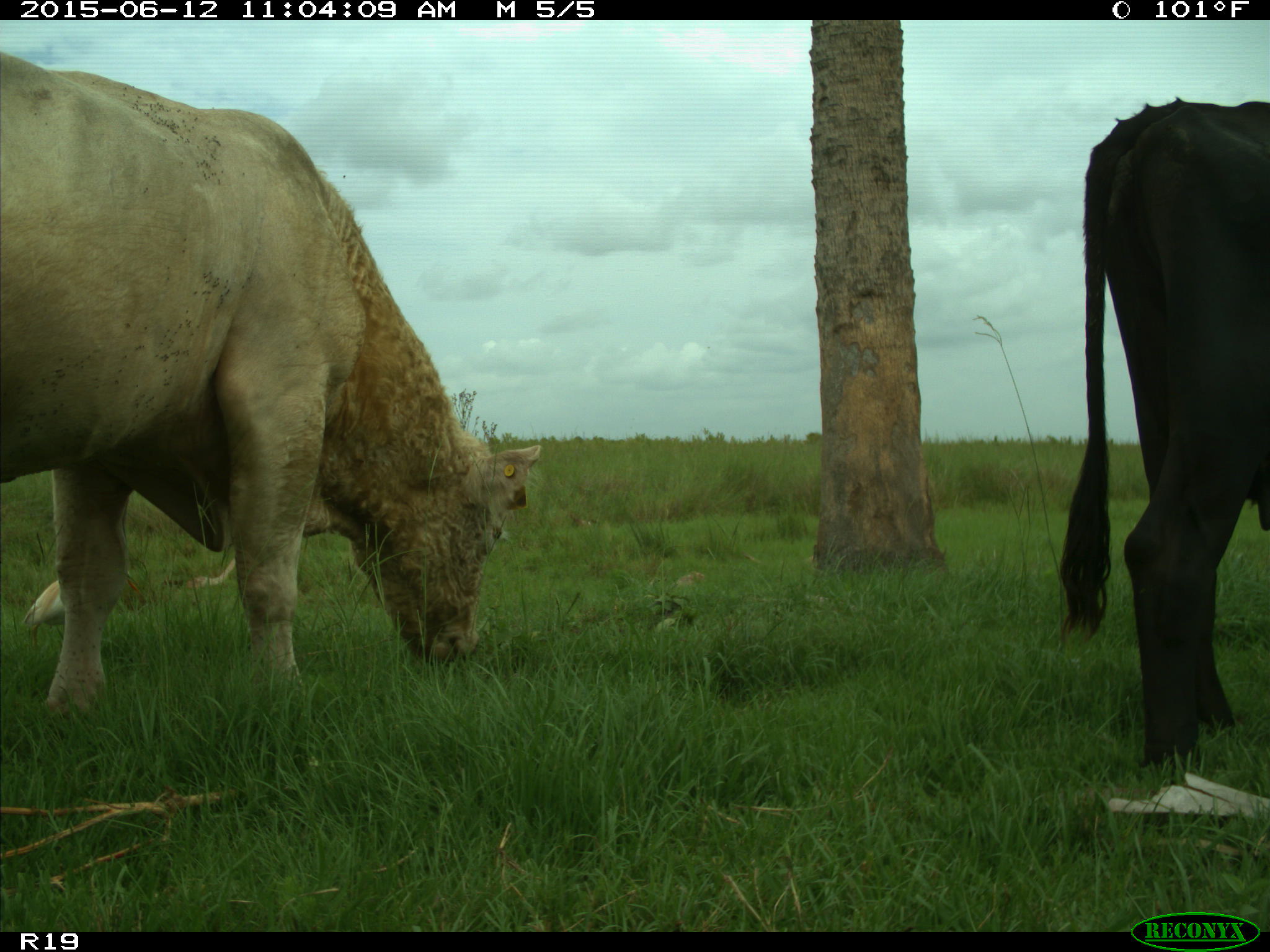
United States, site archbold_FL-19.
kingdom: Animalia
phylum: Chordata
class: Mammalia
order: Artiodactyla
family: Bovidae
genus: Bos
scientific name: Bos taurus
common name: domestic cow